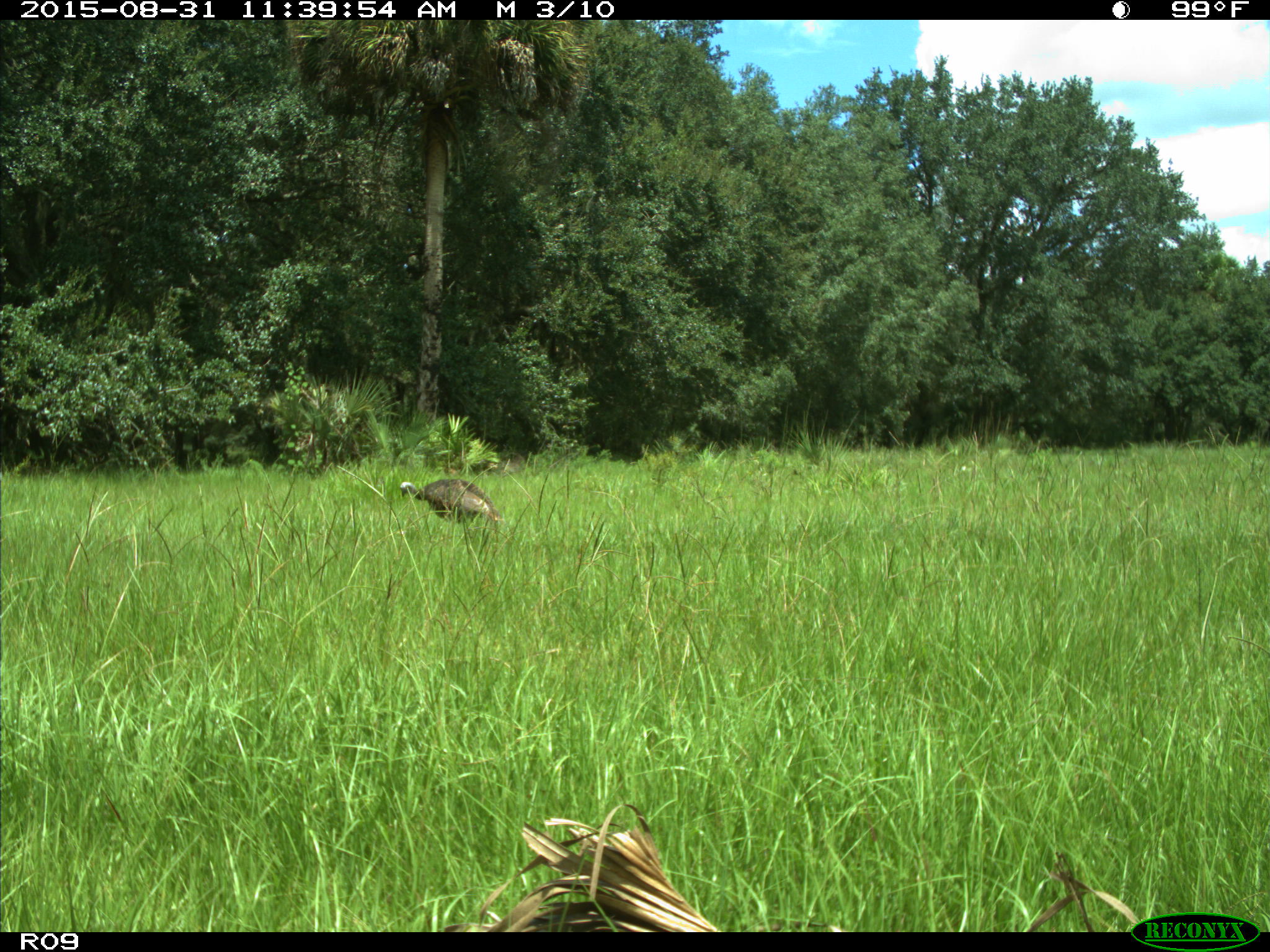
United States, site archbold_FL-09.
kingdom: Animalia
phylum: Chordata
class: Aves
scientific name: Aves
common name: birds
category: unidentified bird